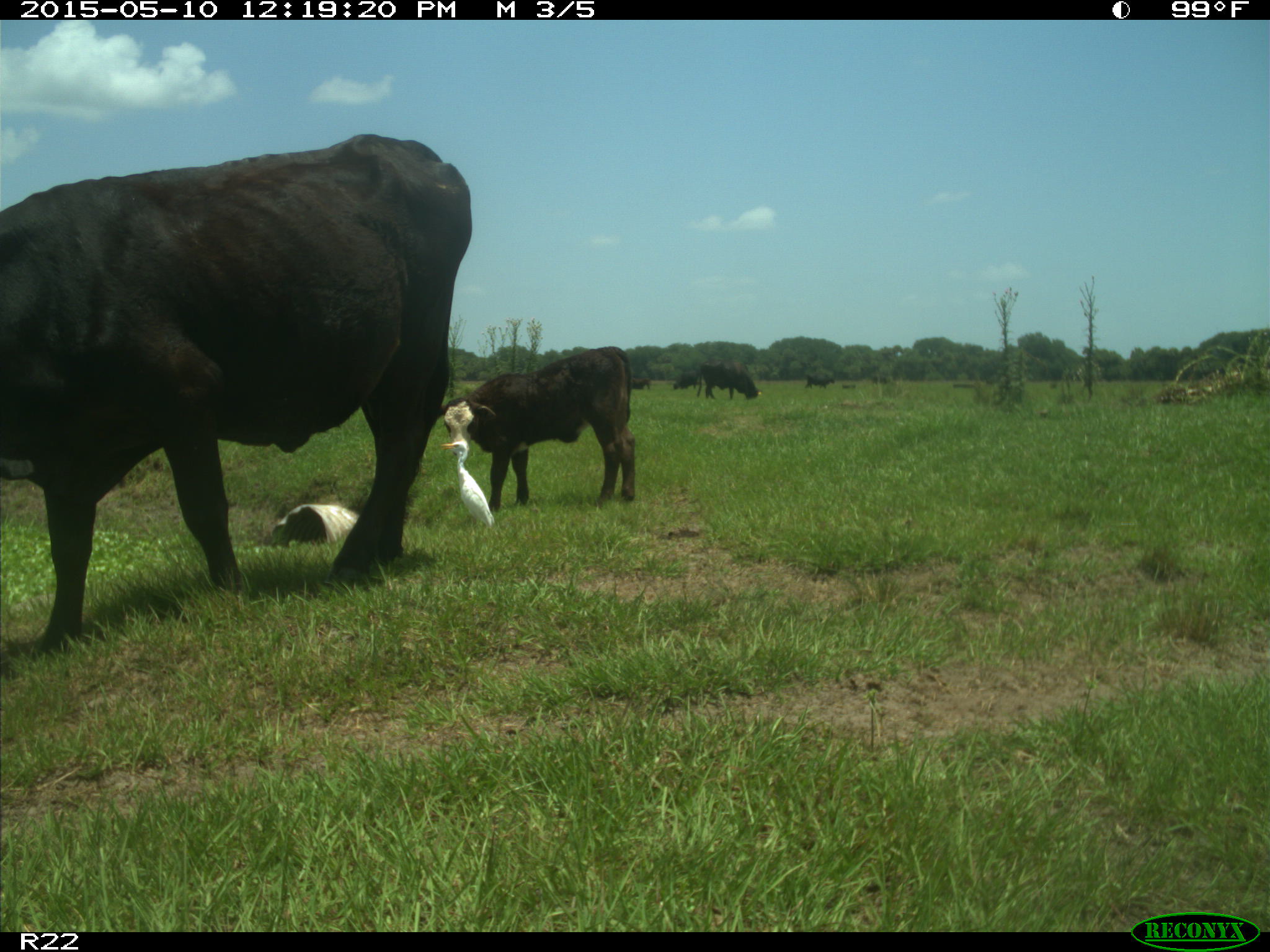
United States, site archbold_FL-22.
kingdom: Animalia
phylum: Chordata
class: Mammalia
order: Artiodactyla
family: Bovidae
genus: Bos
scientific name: Bos taurus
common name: domestic cow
Bos taurus (domestic cow).